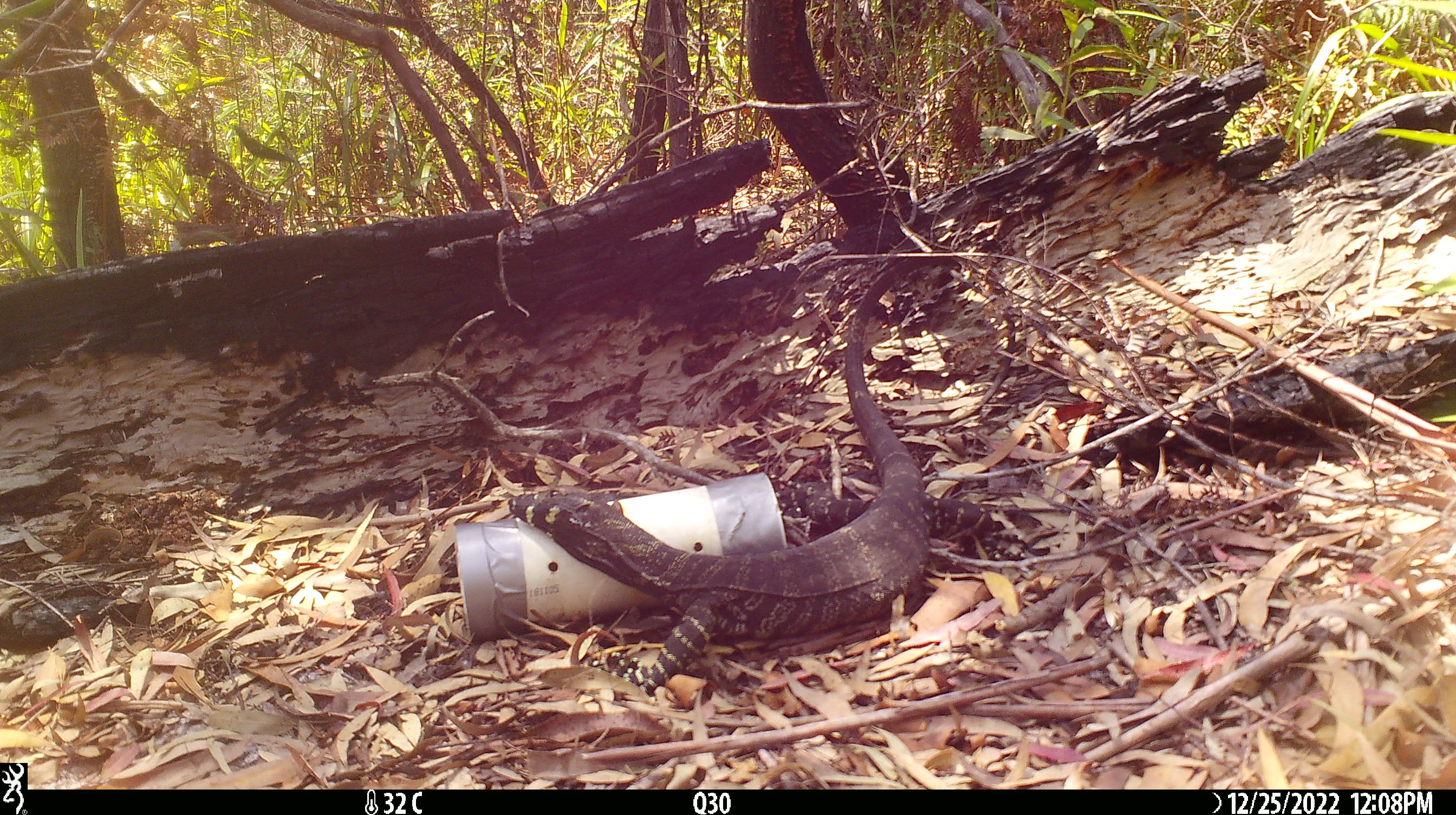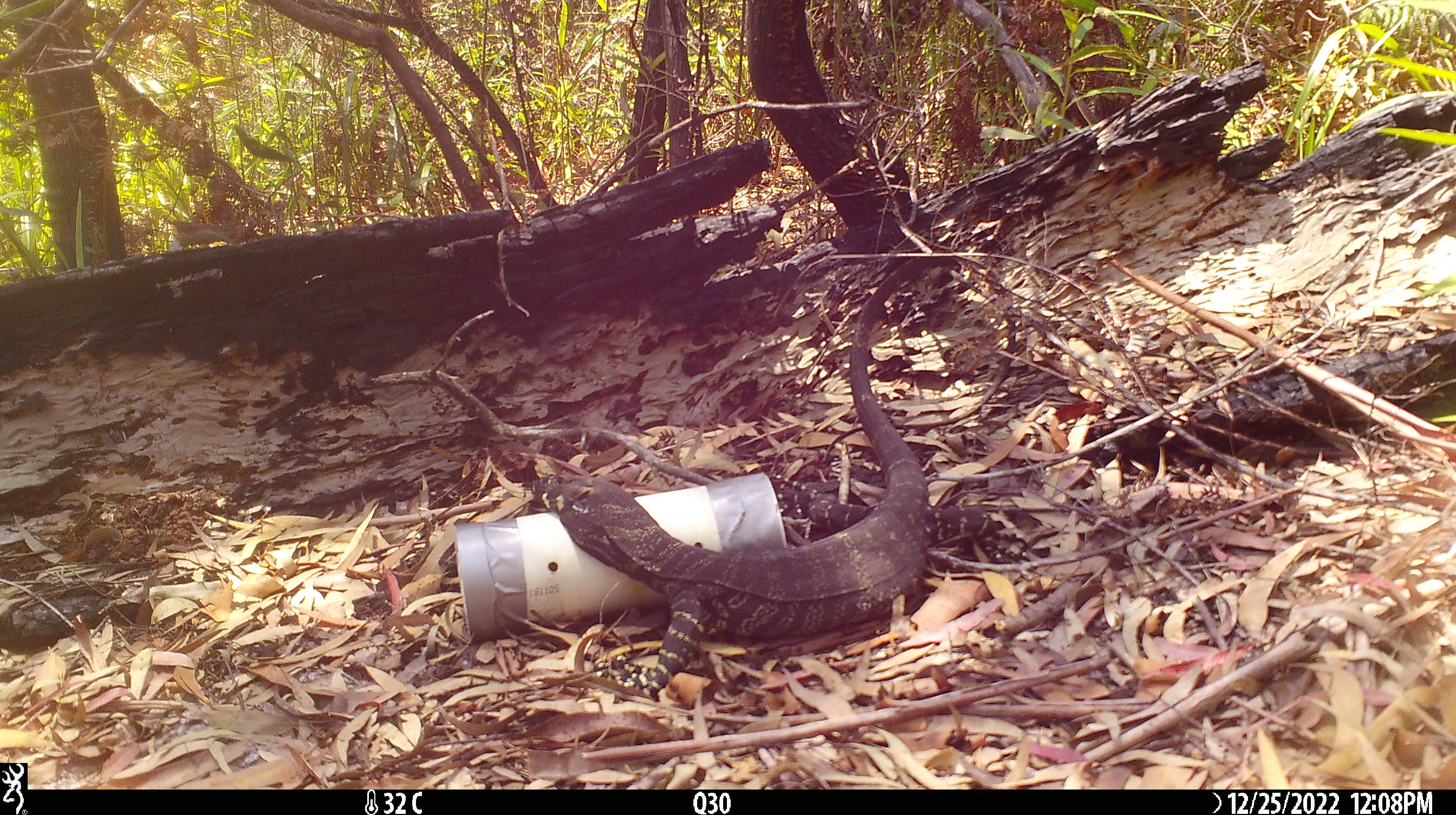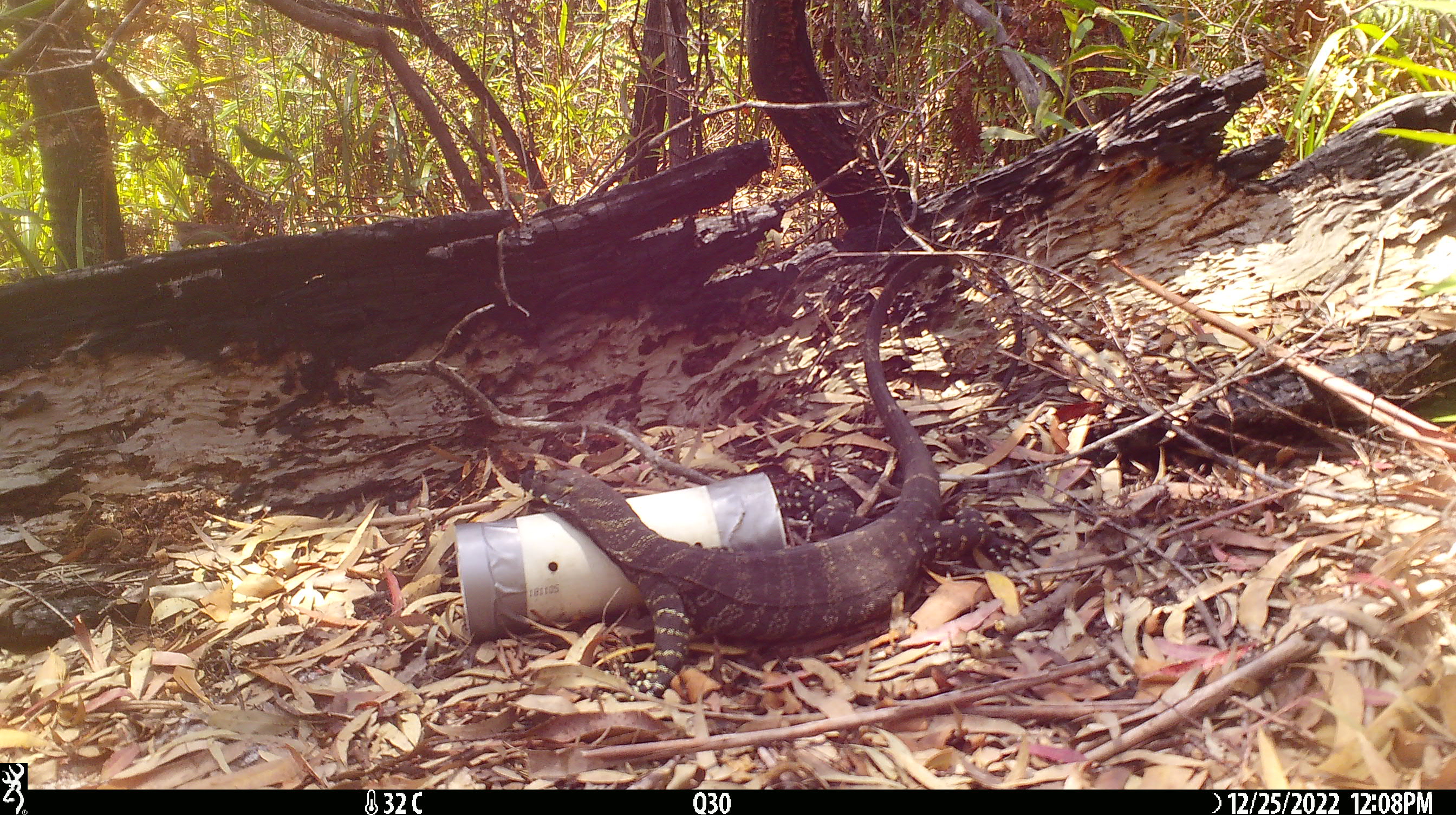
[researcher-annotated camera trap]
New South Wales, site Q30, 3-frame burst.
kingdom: Animalia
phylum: Chordata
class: Reptilia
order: Squamata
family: Varanidae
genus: Varanus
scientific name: Varanus varius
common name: lace monitor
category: goanna